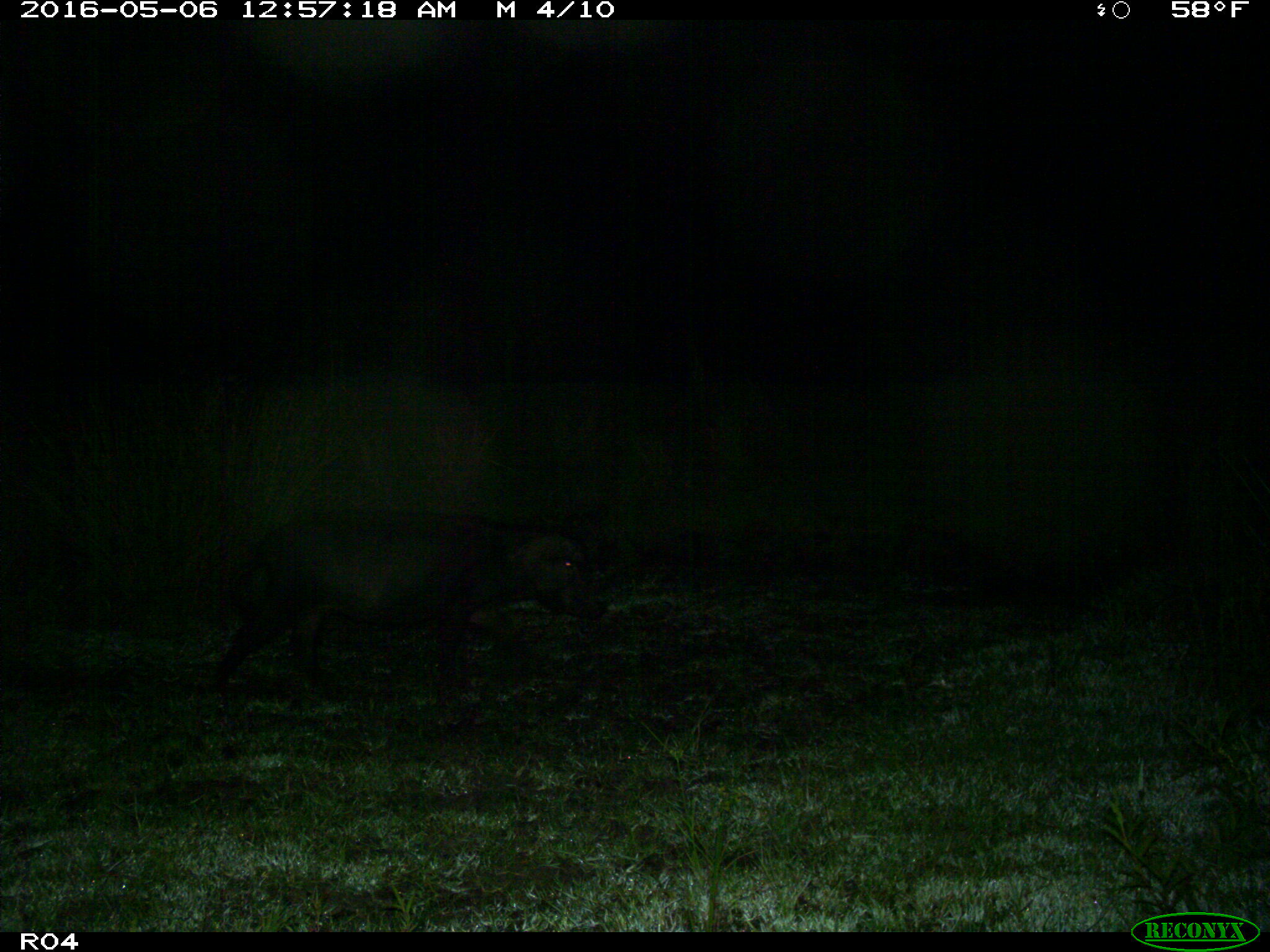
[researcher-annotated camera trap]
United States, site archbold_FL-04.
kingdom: Animalia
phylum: Chordata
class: Mammalia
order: Artiodactyla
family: Suidae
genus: Sus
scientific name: Sus scrofa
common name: wild boar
Sus scrofa (wild boar).